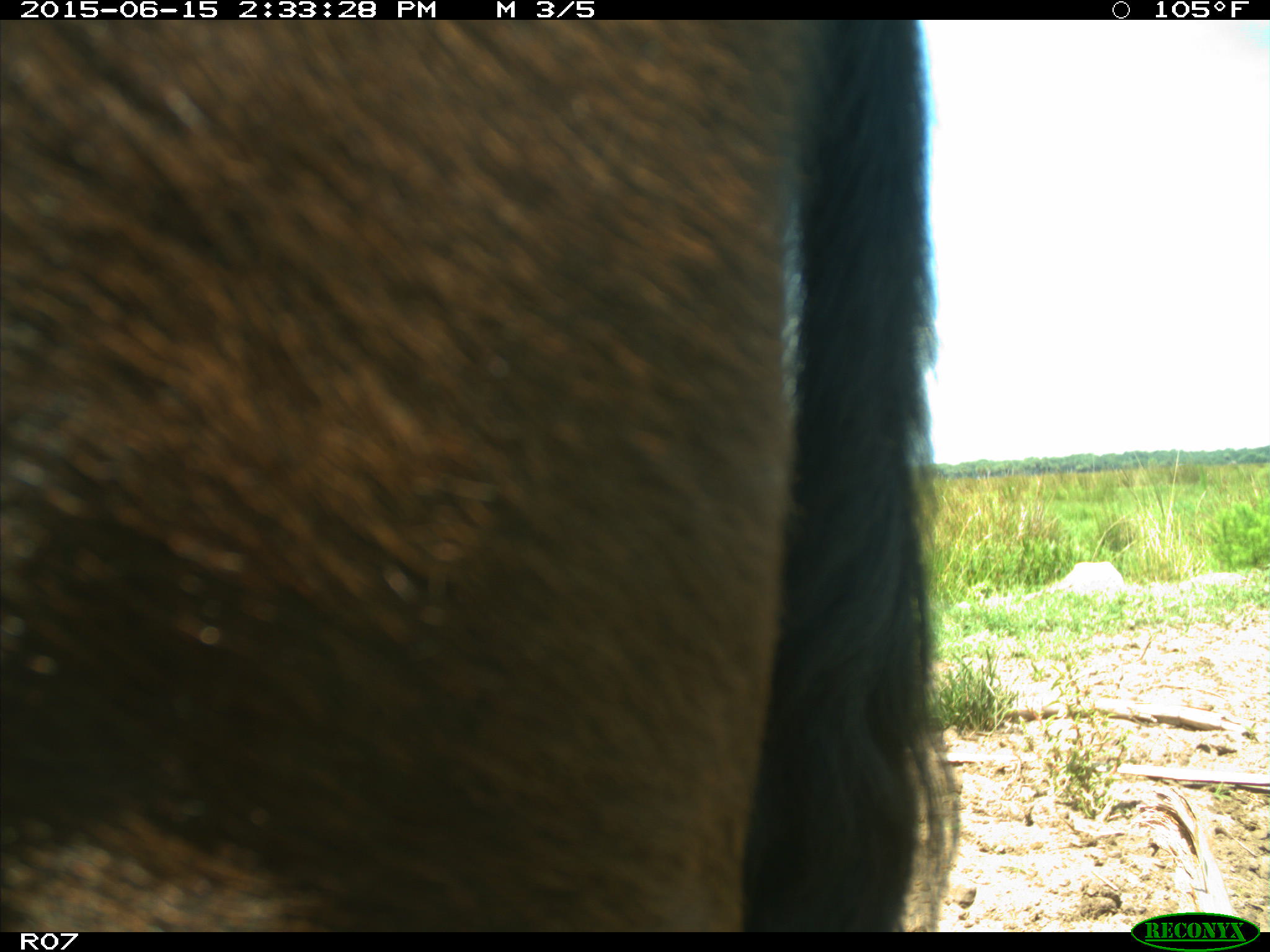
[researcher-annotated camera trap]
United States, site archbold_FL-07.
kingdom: Animalia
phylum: Chordata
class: Mammalia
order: Artiodactyla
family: Bovidae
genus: Bos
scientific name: Bos taurus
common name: domestic cow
Bos taurus (domestic cow).